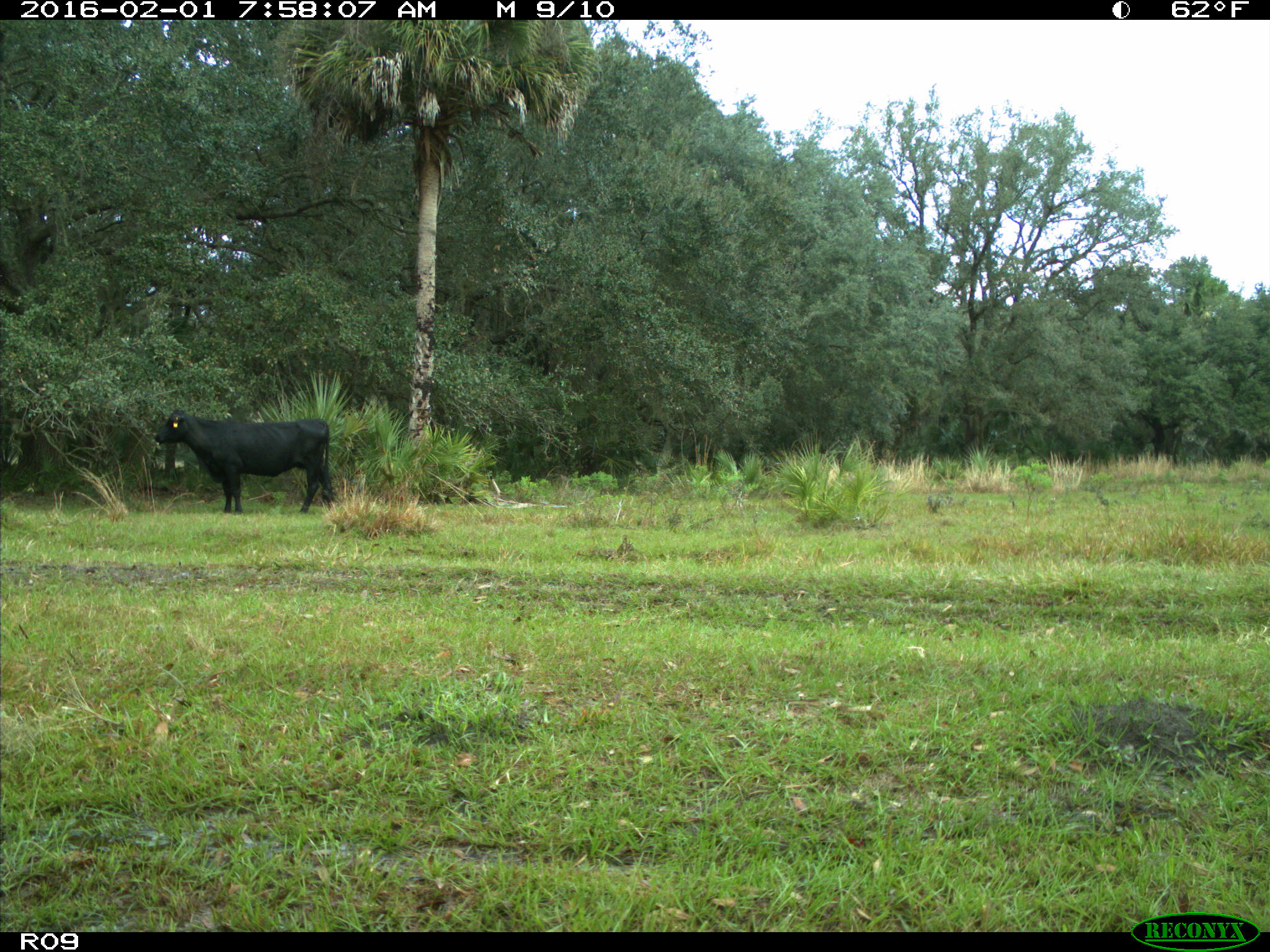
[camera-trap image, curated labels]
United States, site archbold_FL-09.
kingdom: Animalia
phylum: Chordata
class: Mammalia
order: Artiodactyla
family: Bovidae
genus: Bos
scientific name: Bos taurus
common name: domestic cow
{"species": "Bos taurus (domestic cow)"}